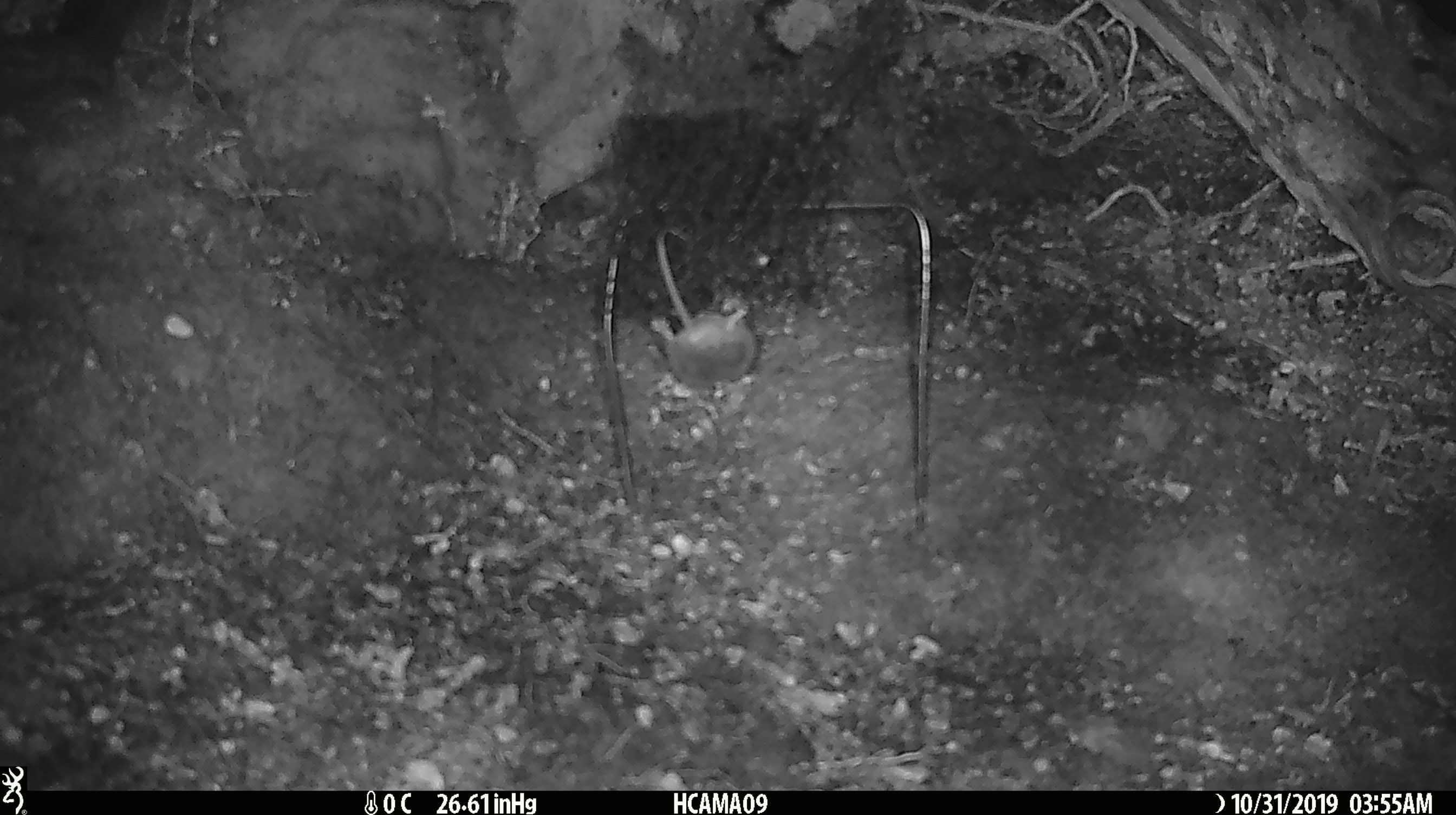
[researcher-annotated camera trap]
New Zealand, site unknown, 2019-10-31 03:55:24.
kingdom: Animalia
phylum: Chordata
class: Mammalia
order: Rodentia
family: Muridae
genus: Mus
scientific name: Mus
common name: mouse